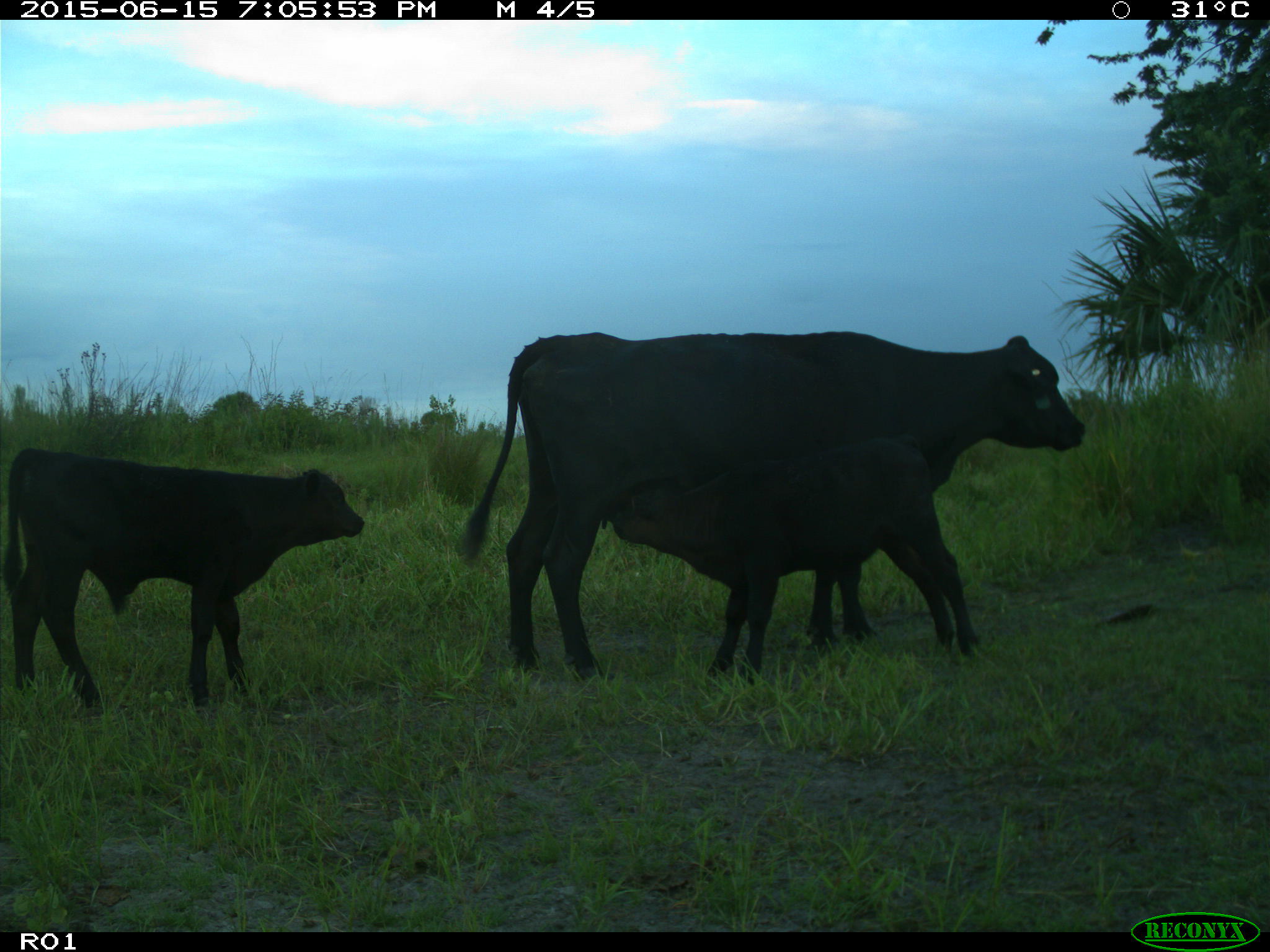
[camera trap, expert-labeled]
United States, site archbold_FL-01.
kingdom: Animalia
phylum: Chordata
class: Mammalia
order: Artiodactyla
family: Bovidae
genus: Bos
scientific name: Bos taurus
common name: domestic cow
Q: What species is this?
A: Bos taurus (domestic cow).